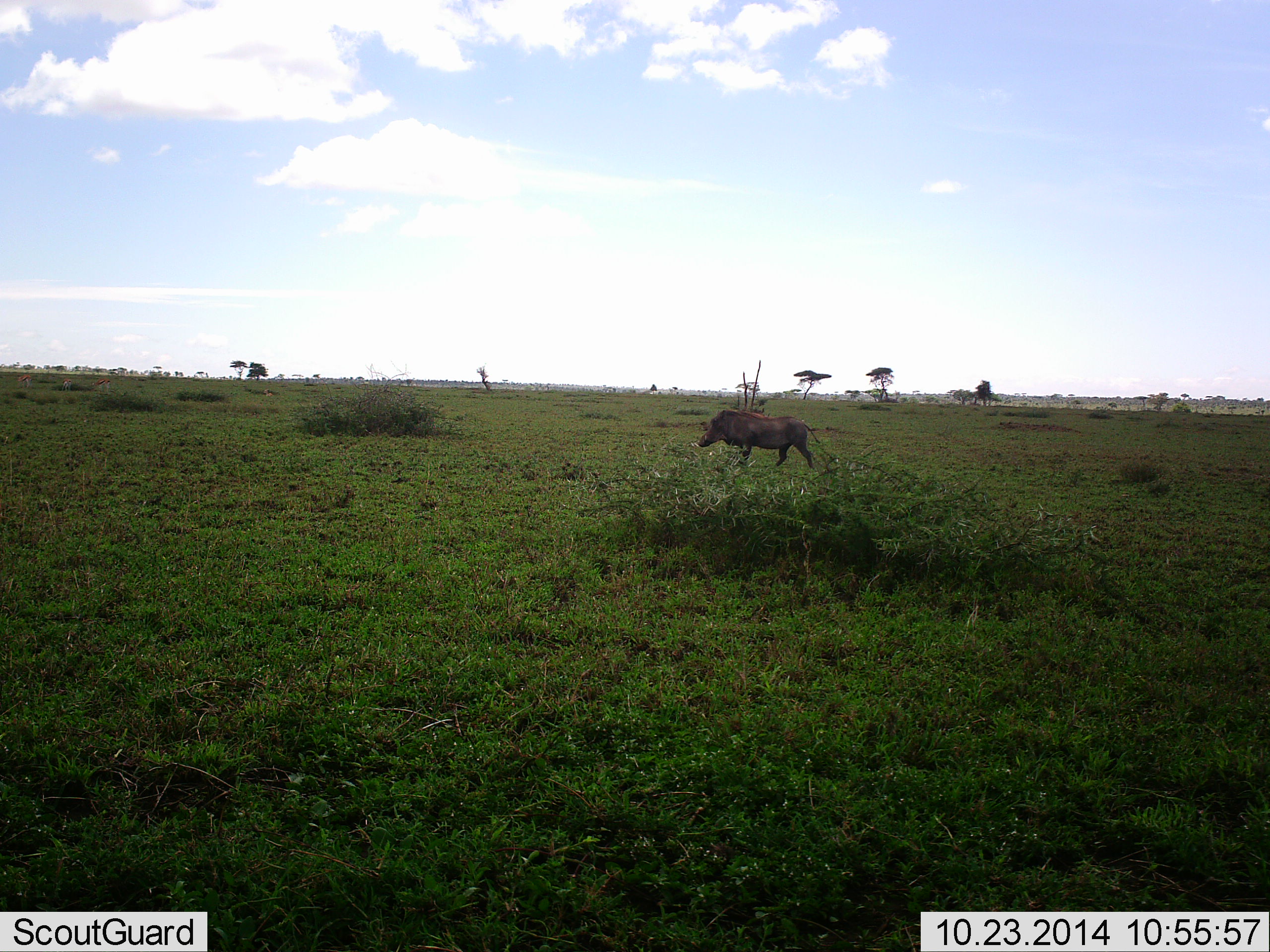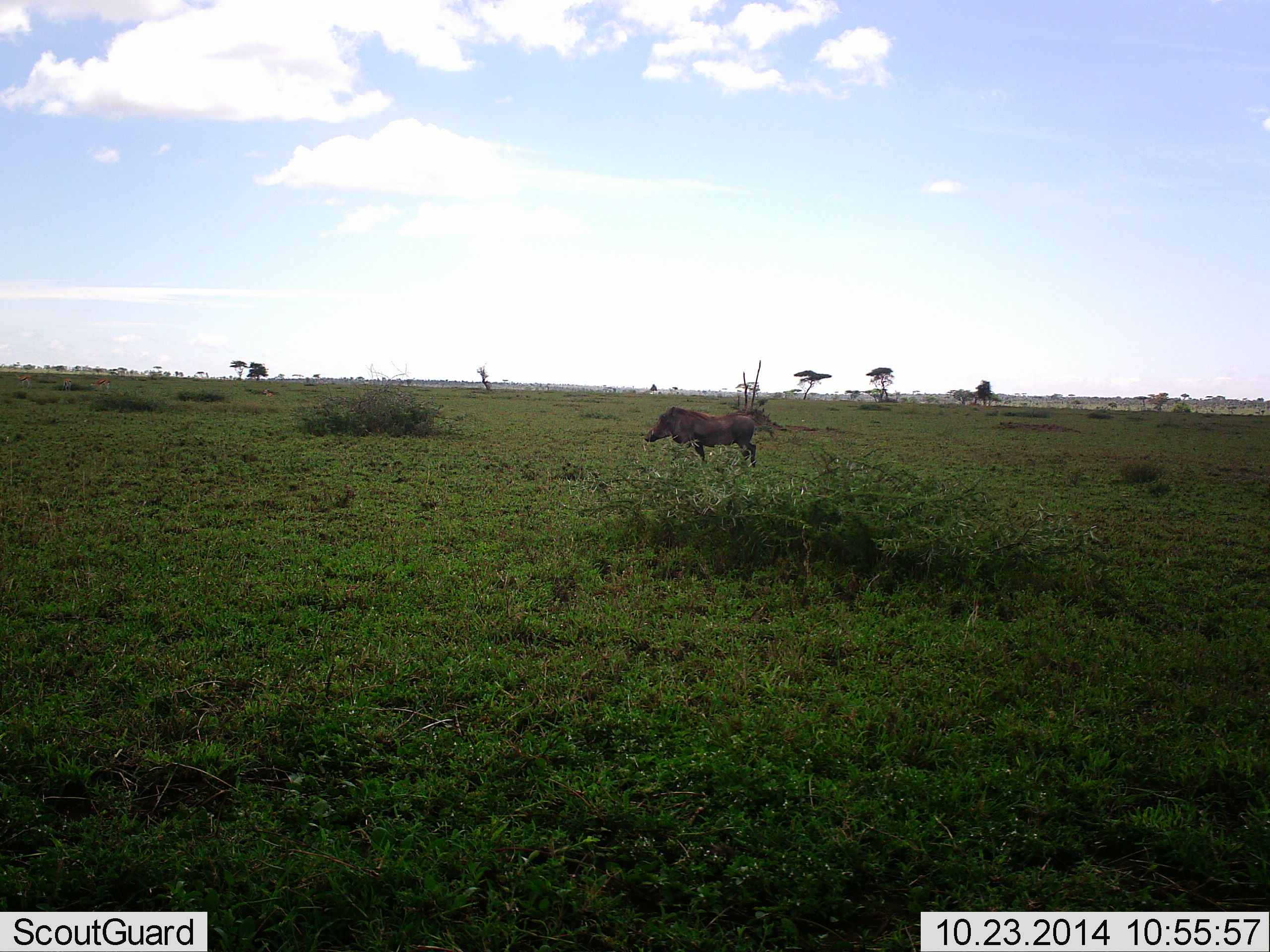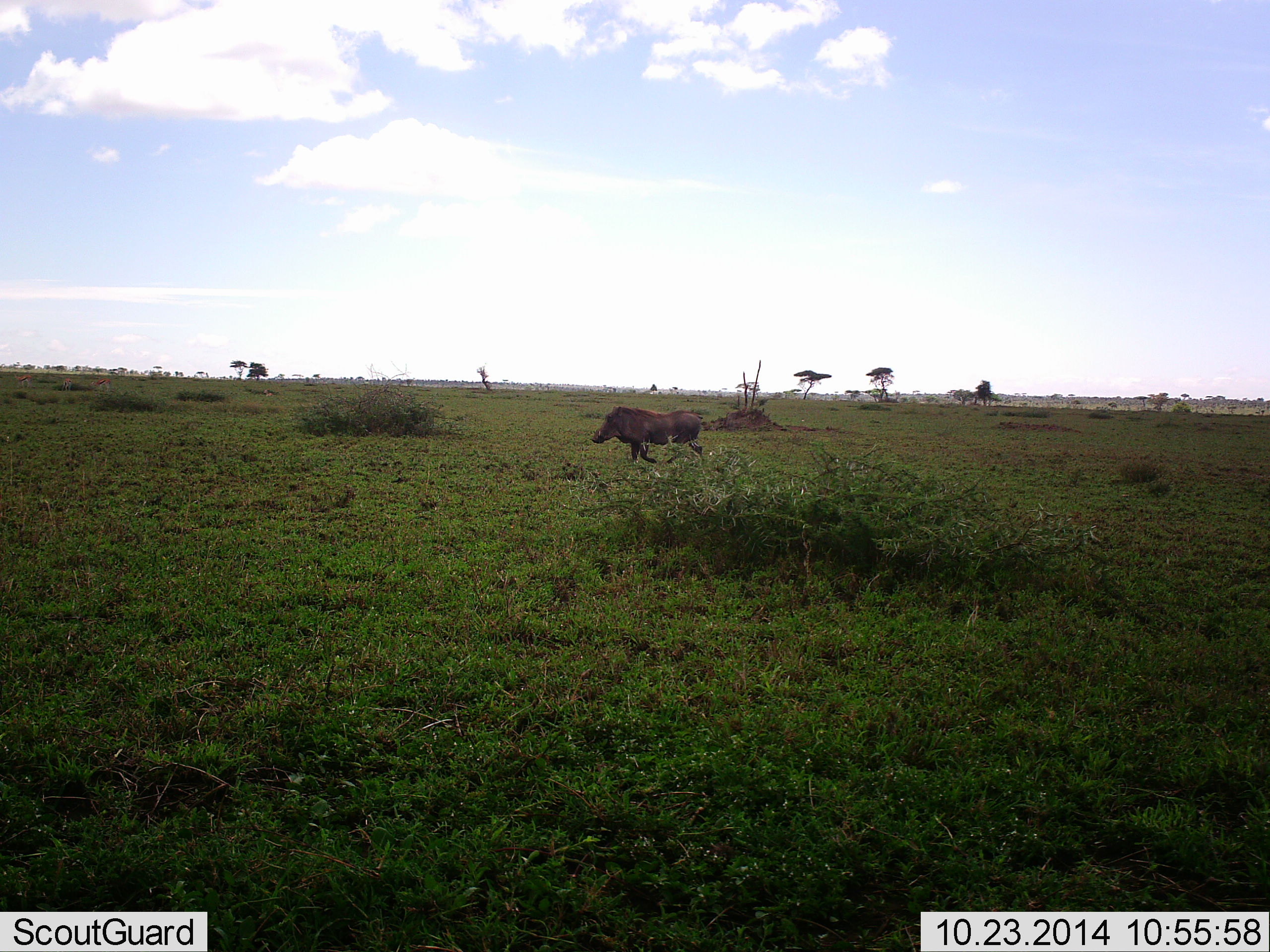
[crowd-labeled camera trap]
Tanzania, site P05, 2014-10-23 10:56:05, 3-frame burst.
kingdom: Animalia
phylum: Chordata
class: Mammalia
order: Artiodactyla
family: Suidae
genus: Phacochoerus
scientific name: Phacochoerus africanus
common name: warthog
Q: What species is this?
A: Warthog (Phacochoerus africanus).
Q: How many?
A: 1.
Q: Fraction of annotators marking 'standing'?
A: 10%.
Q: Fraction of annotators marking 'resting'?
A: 0%.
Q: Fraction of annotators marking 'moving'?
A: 100%.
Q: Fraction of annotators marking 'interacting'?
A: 0%.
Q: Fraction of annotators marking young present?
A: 0%.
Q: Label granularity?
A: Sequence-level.